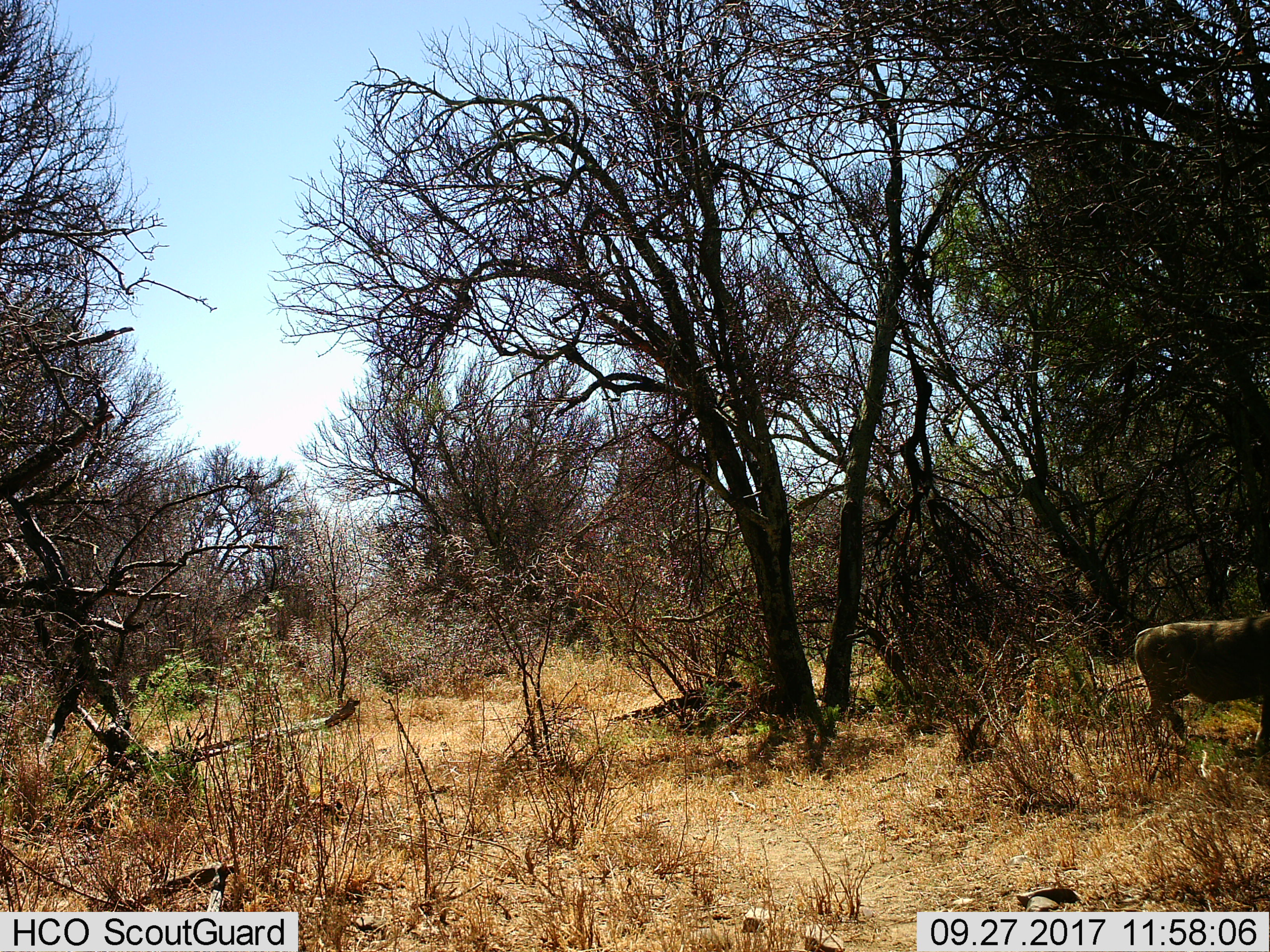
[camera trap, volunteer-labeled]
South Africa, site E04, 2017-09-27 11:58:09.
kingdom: Animalia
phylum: Chordata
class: Mammalia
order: Artiodactyla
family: Suidae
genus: Phacochoerus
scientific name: Phacochoerus africanus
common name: warthog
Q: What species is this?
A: Warthog (Phacochoerus africanus).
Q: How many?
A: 1.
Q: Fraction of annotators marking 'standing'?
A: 17%.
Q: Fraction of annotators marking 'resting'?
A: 0%.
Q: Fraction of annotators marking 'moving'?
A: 83%.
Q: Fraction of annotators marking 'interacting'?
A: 0%.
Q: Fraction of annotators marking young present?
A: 0%.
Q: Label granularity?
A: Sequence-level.